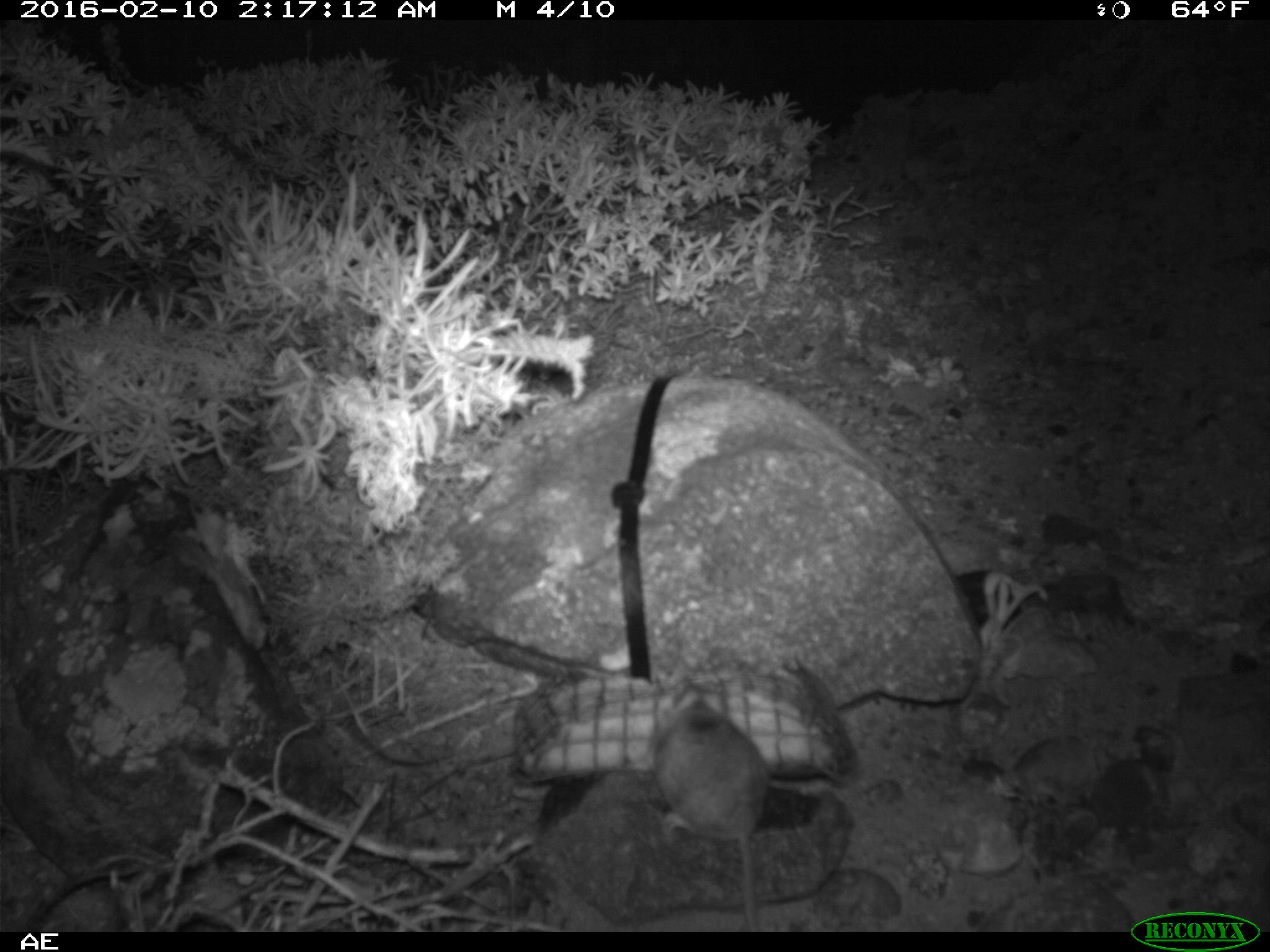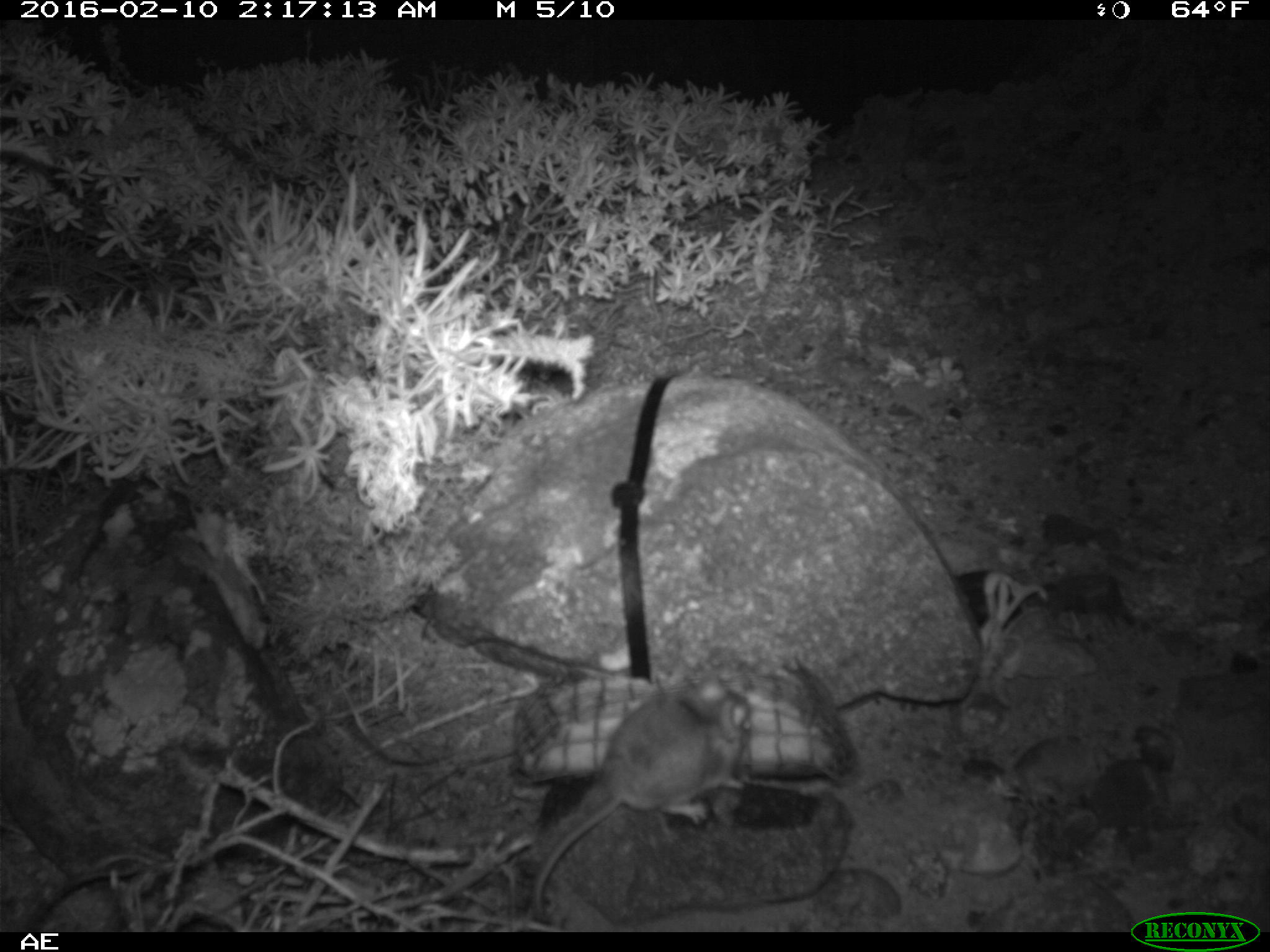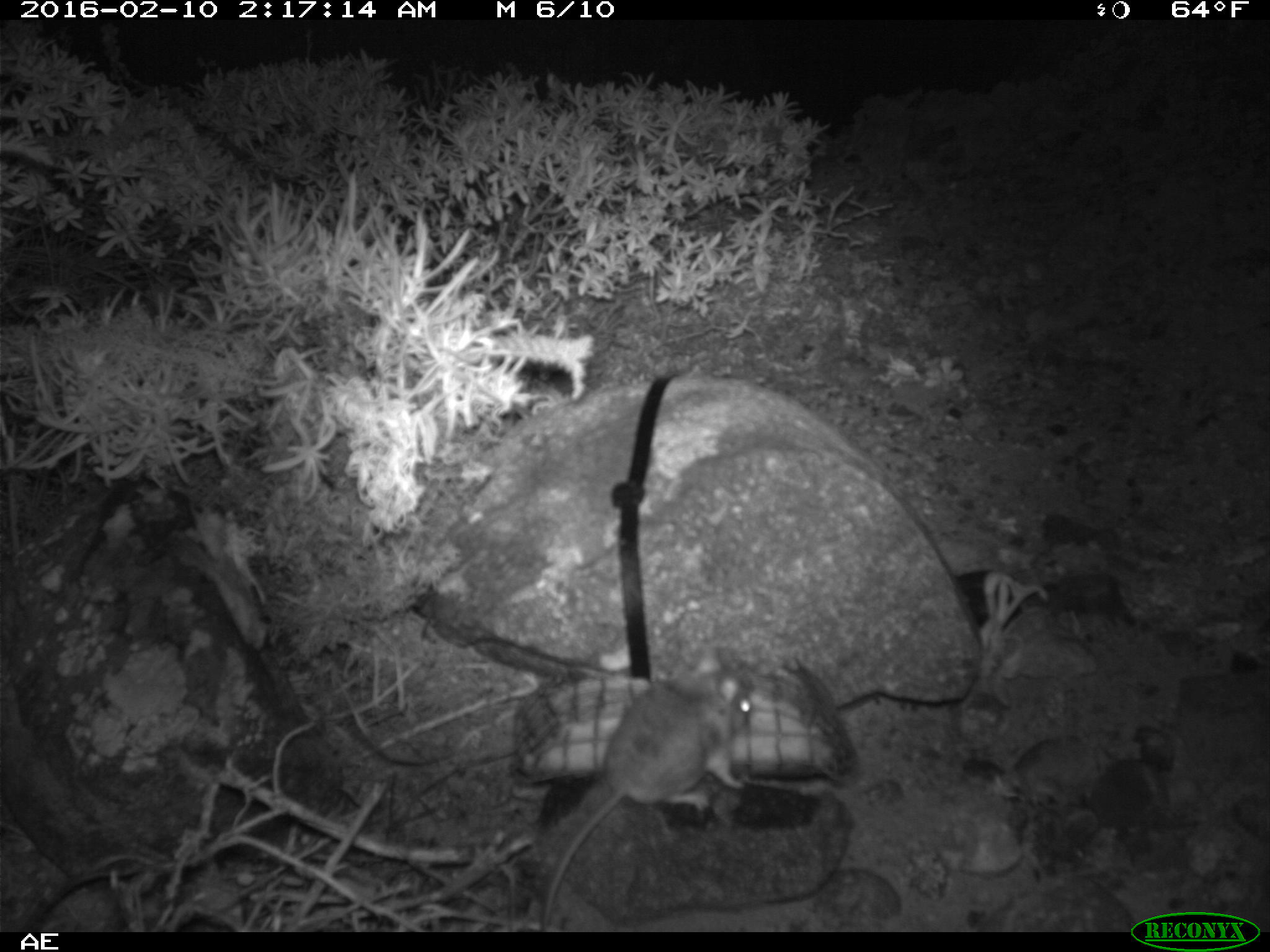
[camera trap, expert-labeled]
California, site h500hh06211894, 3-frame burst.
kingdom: Animalia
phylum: Chordata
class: Mammalia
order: Rodentia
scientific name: Rodentia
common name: rodent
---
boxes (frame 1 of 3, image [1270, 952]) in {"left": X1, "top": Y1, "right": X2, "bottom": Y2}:
rodent: {"left": 652, "top": 676, "right": 773, "bottom": 930}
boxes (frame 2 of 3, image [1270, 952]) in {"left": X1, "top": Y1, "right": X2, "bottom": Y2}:
rodent: {"left": 532, "top": 670, "right": 753, "bottom": 923}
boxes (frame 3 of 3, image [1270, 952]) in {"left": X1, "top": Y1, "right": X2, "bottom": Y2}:
rodent: {"left": 540, "top": 645, "right": 749, "bottom": 930}